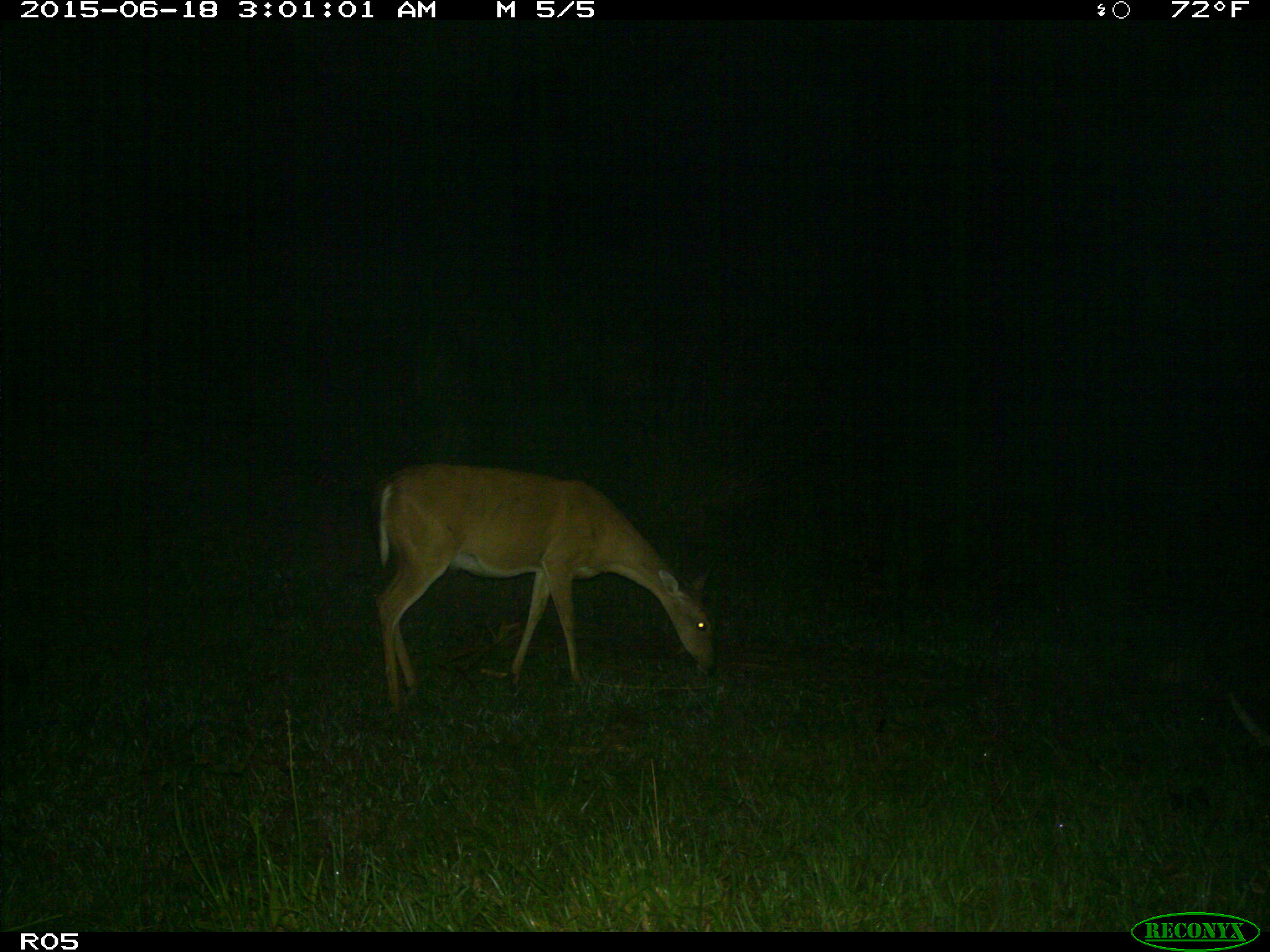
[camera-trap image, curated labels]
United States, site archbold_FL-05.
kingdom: Animalia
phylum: Chordata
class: Mammalia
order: Artiodactyla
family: Cervidae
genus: Odocoileus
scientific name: Odocoileus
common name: deer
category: unidentified deer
Unidentified deer (deer) (Odocoileus).